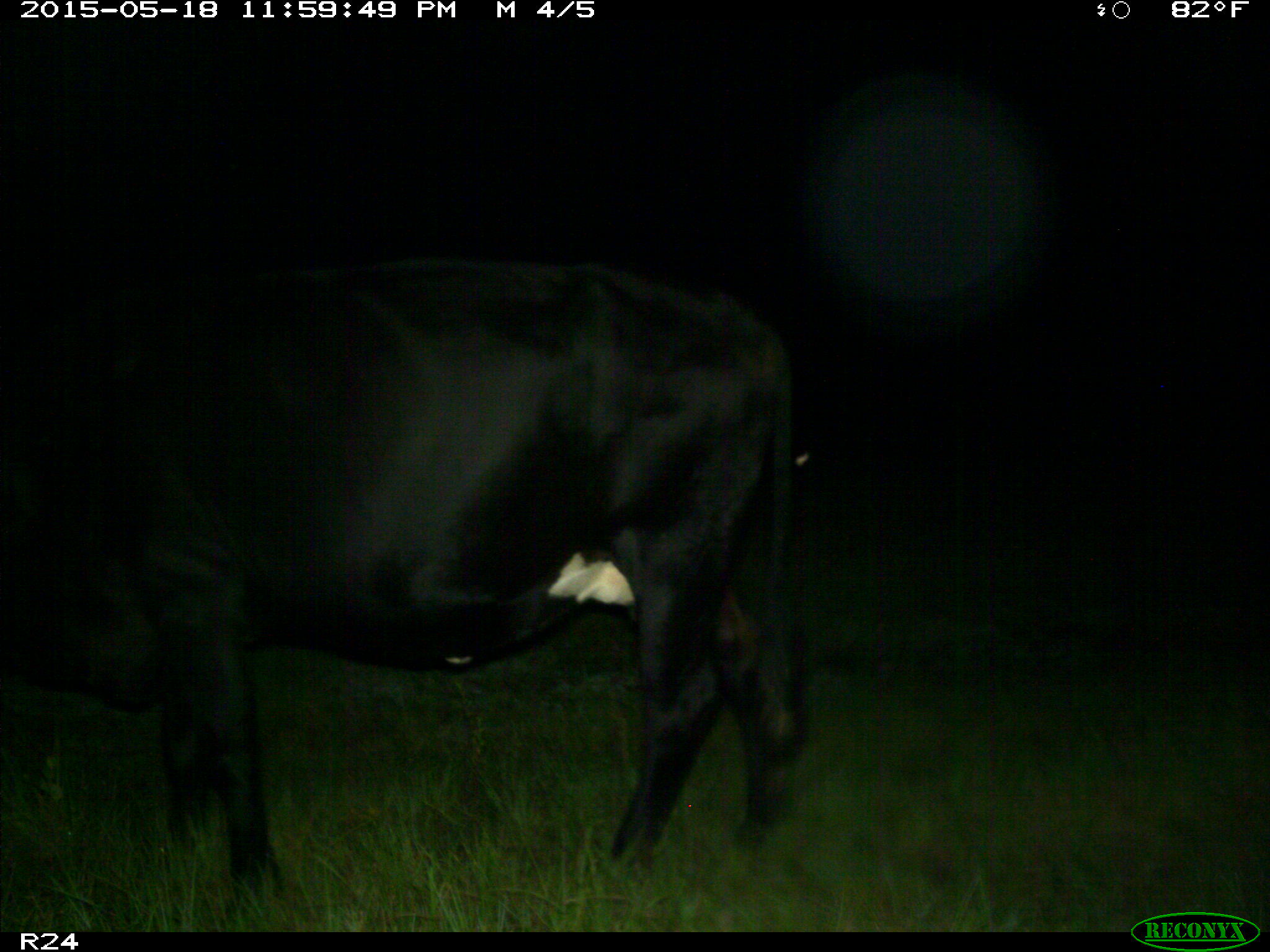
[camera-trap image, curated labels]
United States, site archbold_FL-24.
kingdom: Animalia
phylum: Chordata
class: Mammalia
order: Artiodactyla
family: Bovidae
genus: Bos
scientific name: Bos taurus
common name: domestic cow